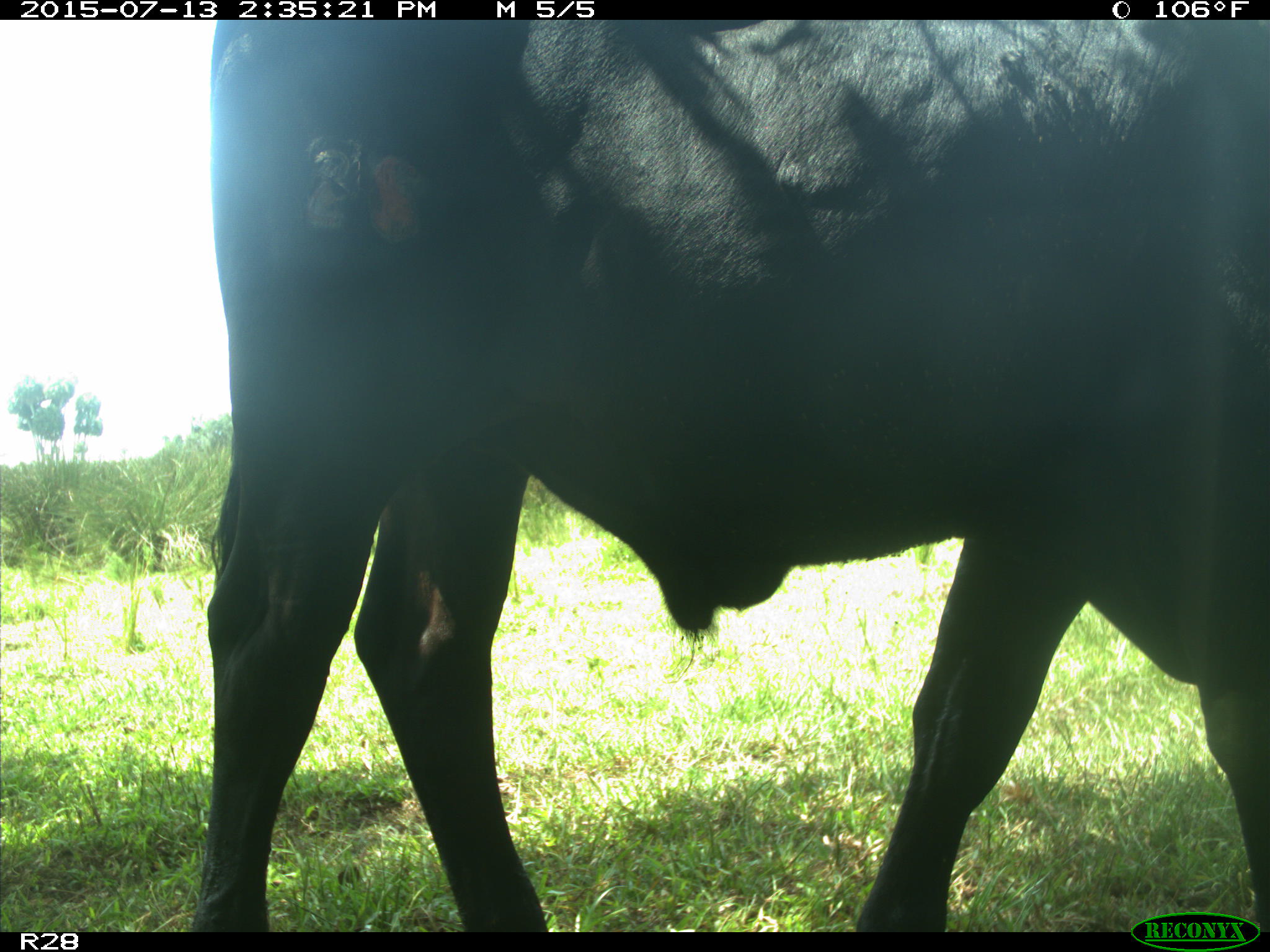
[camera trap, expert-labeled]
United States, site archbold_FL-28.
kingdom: Animalia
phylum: Chordata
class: Mammalia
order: Artiodactyla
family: Bovidae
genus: Bos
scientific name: Bos taurus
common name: domestic cow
Bos taurus (domestic cow).